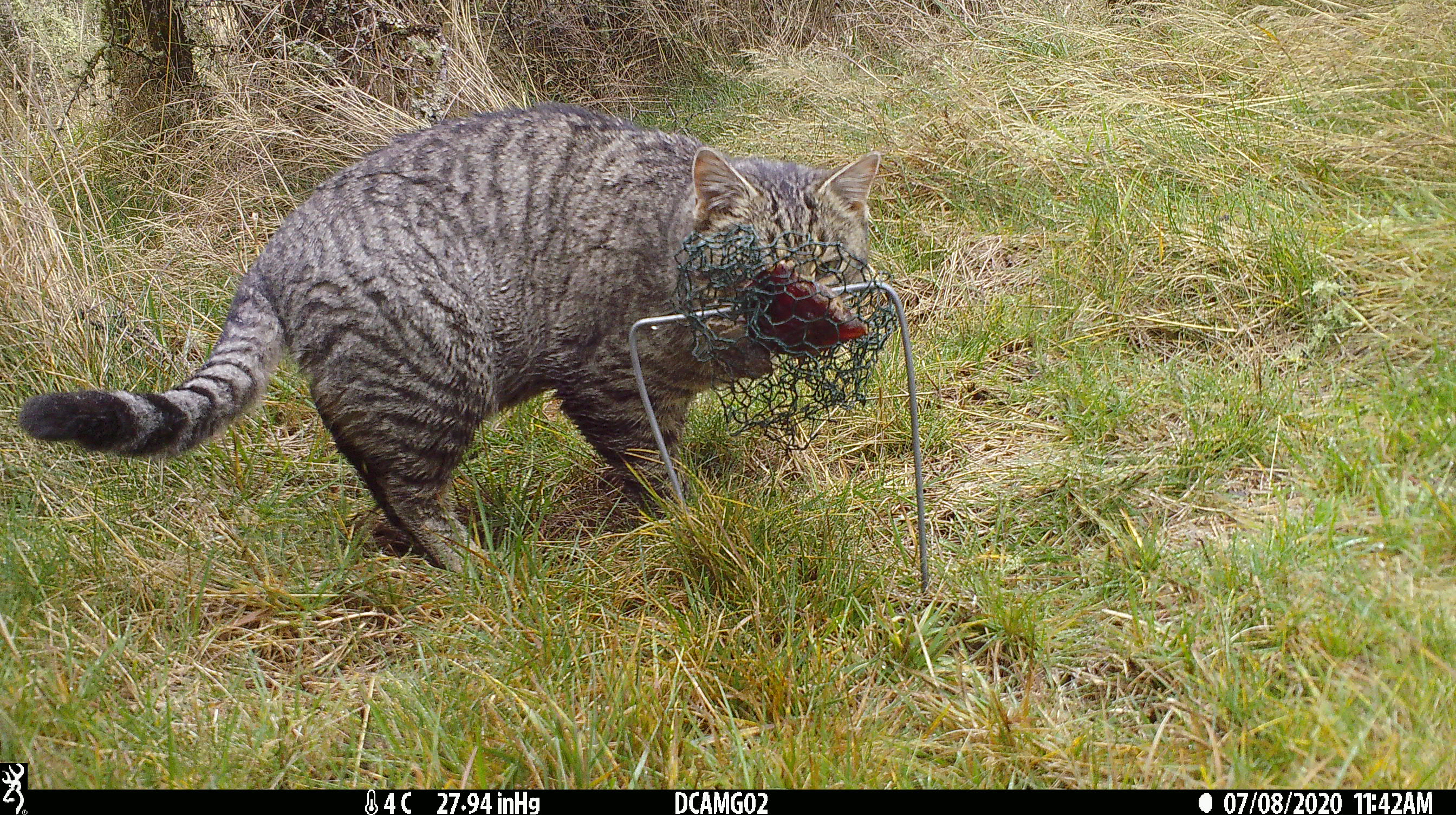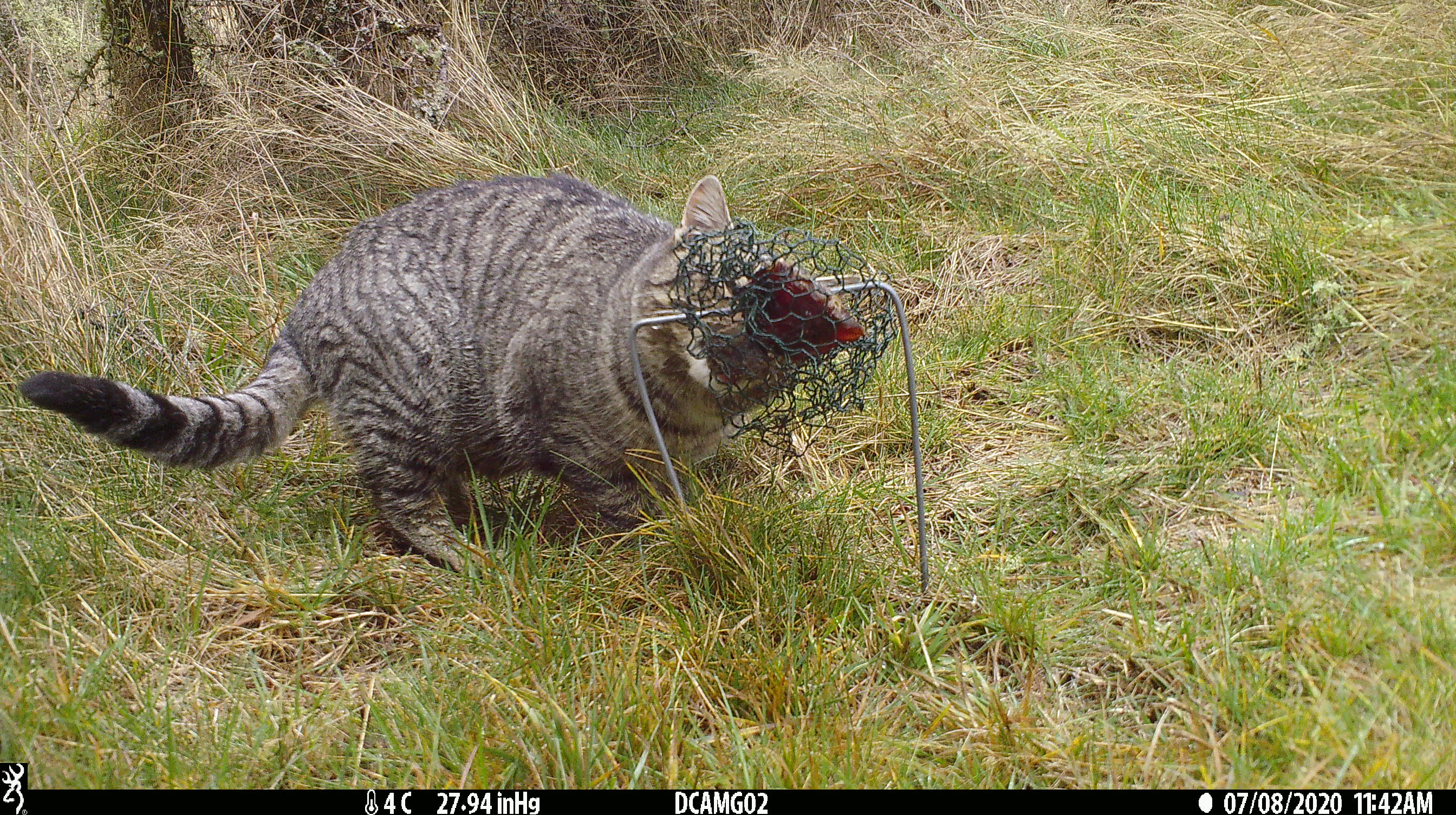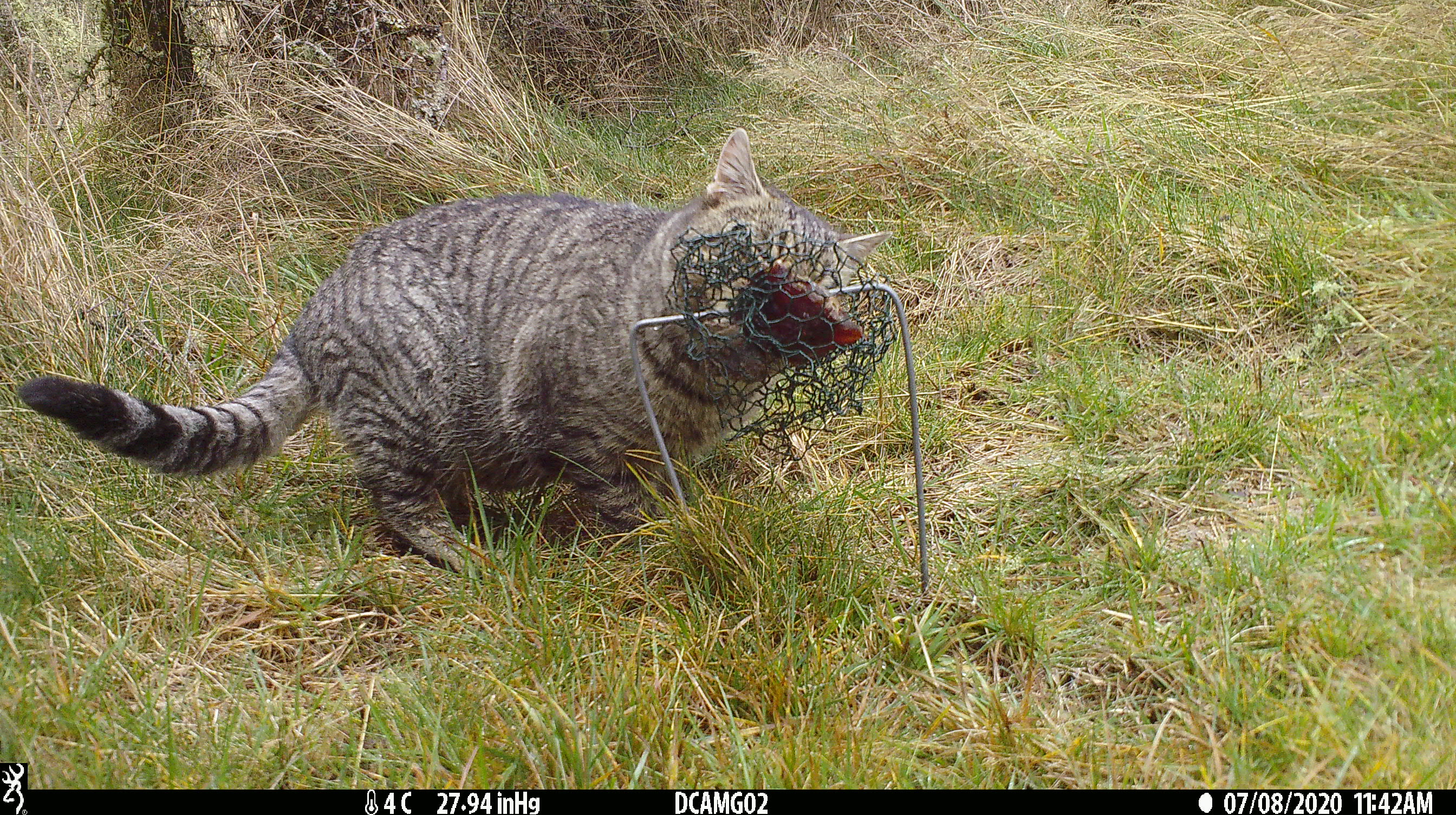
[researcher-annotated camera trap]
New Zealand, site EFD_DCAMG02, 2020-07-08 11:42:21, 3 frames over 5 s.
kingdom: Animalia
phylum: Chordata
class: Mammalia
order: Carnivora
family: Felidae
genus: Felis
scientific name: Felis catus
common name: domestic cat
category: cat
Cat (domestic cat) (Felis catus).